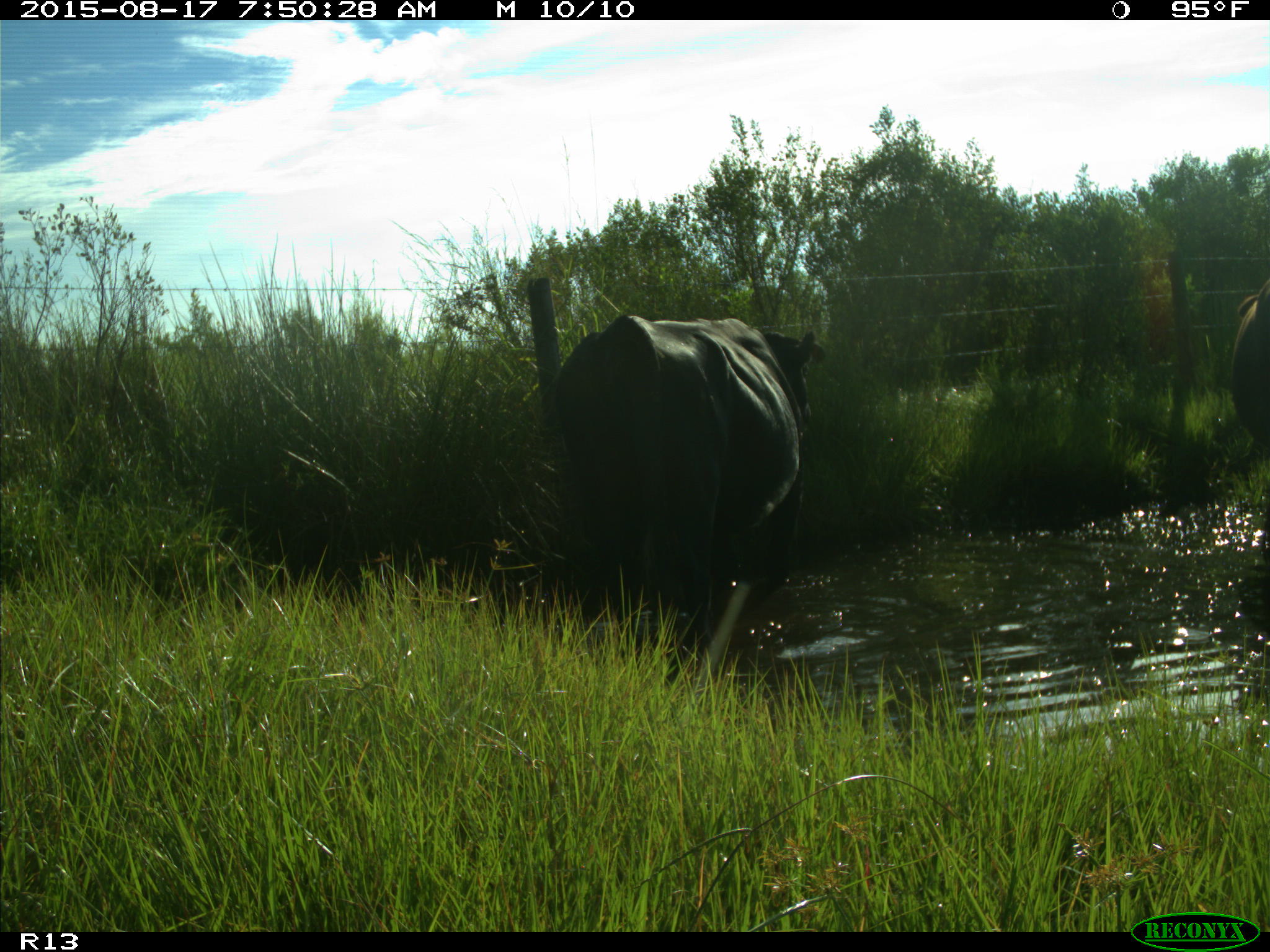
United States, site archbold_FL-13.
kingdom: Animalia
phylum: Chordata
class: Mammalia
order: Artiodactyla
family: Bovidae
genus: Bos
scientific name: Bos taurus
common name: domestic cow